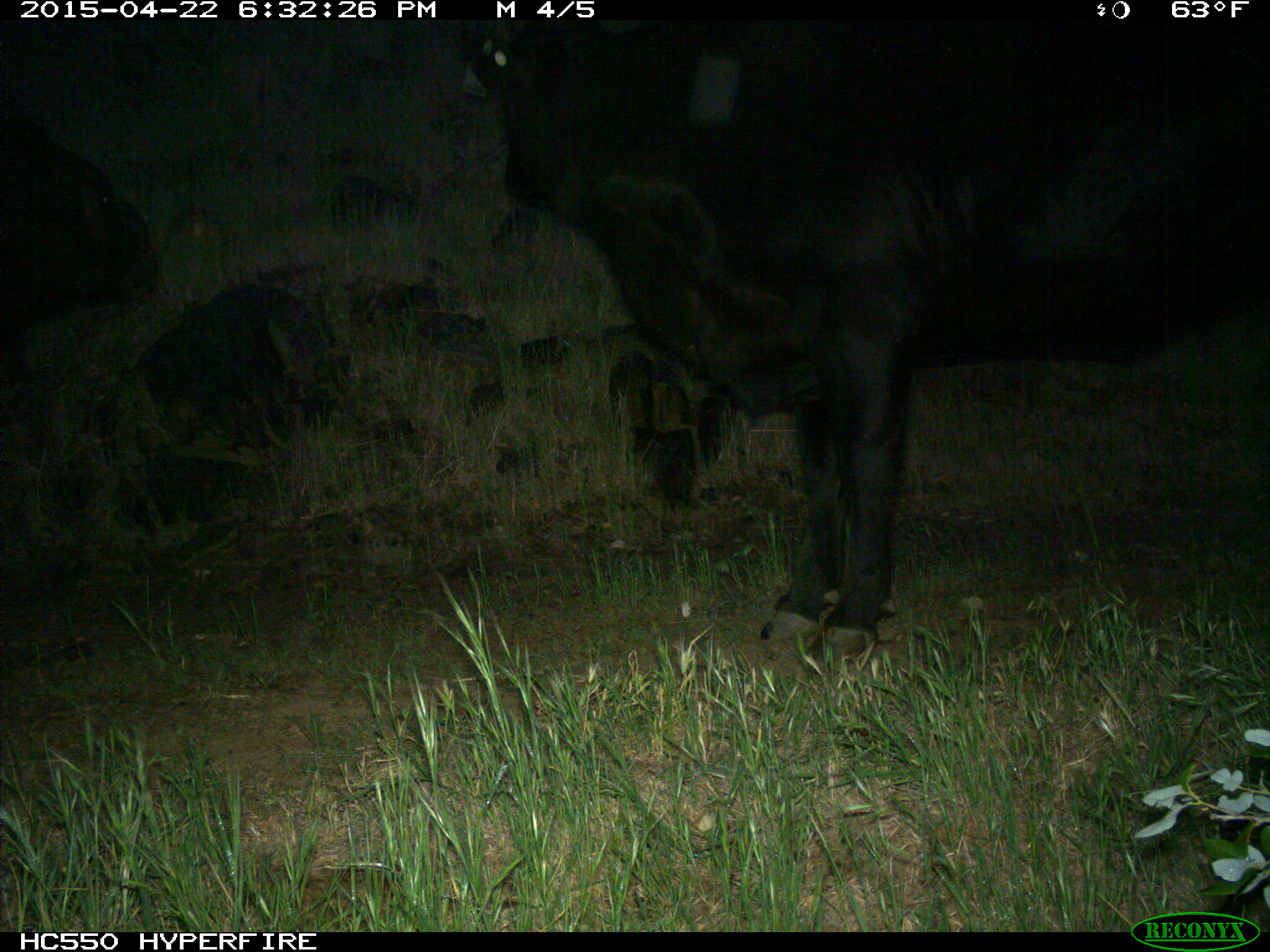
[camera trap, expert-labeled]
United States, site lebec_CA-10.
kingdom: Animalia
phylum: Chordata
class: Mammalia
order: Artiodactyla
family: Bovidae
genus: Bos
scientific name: Bos taurus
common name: domestic cow